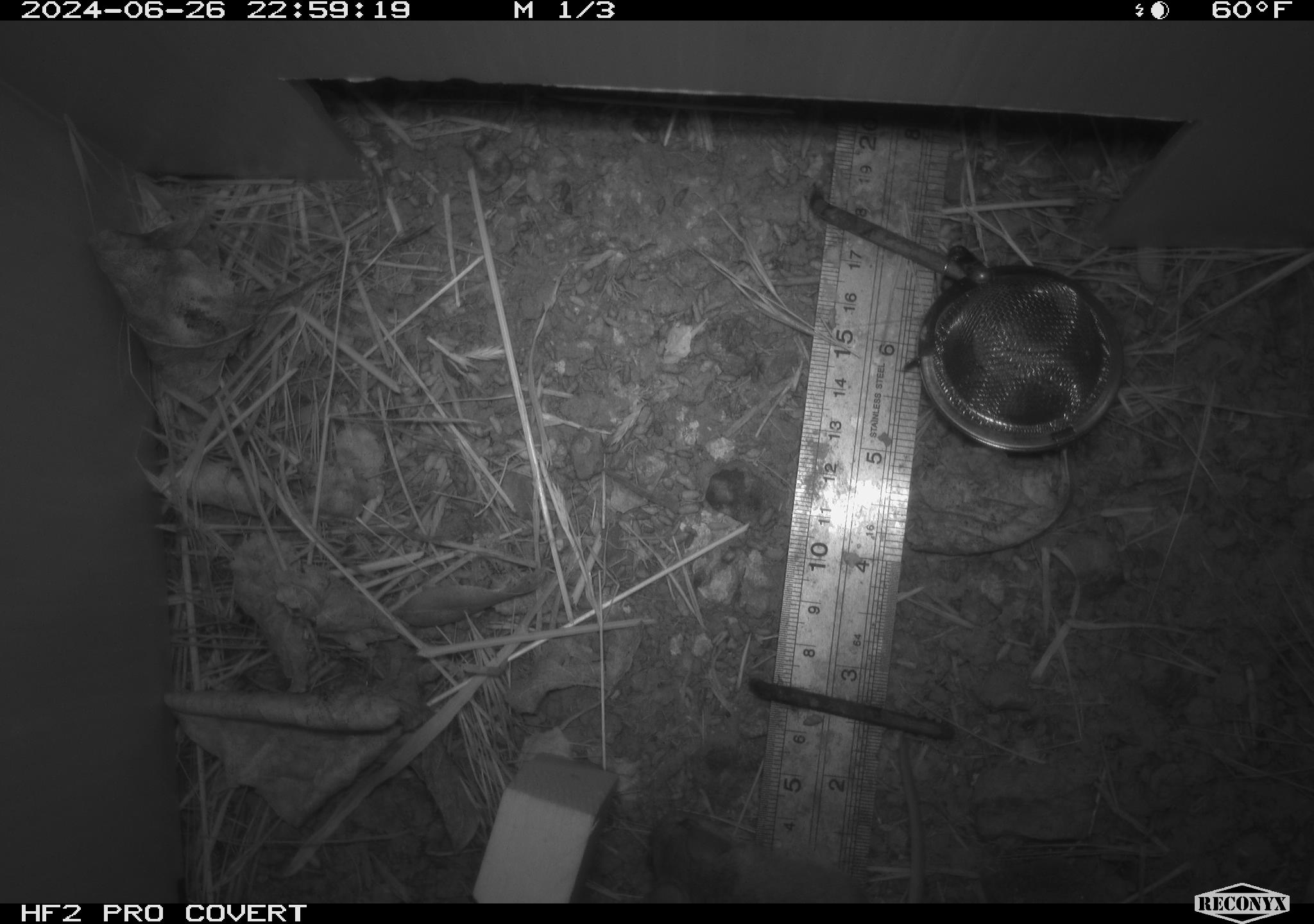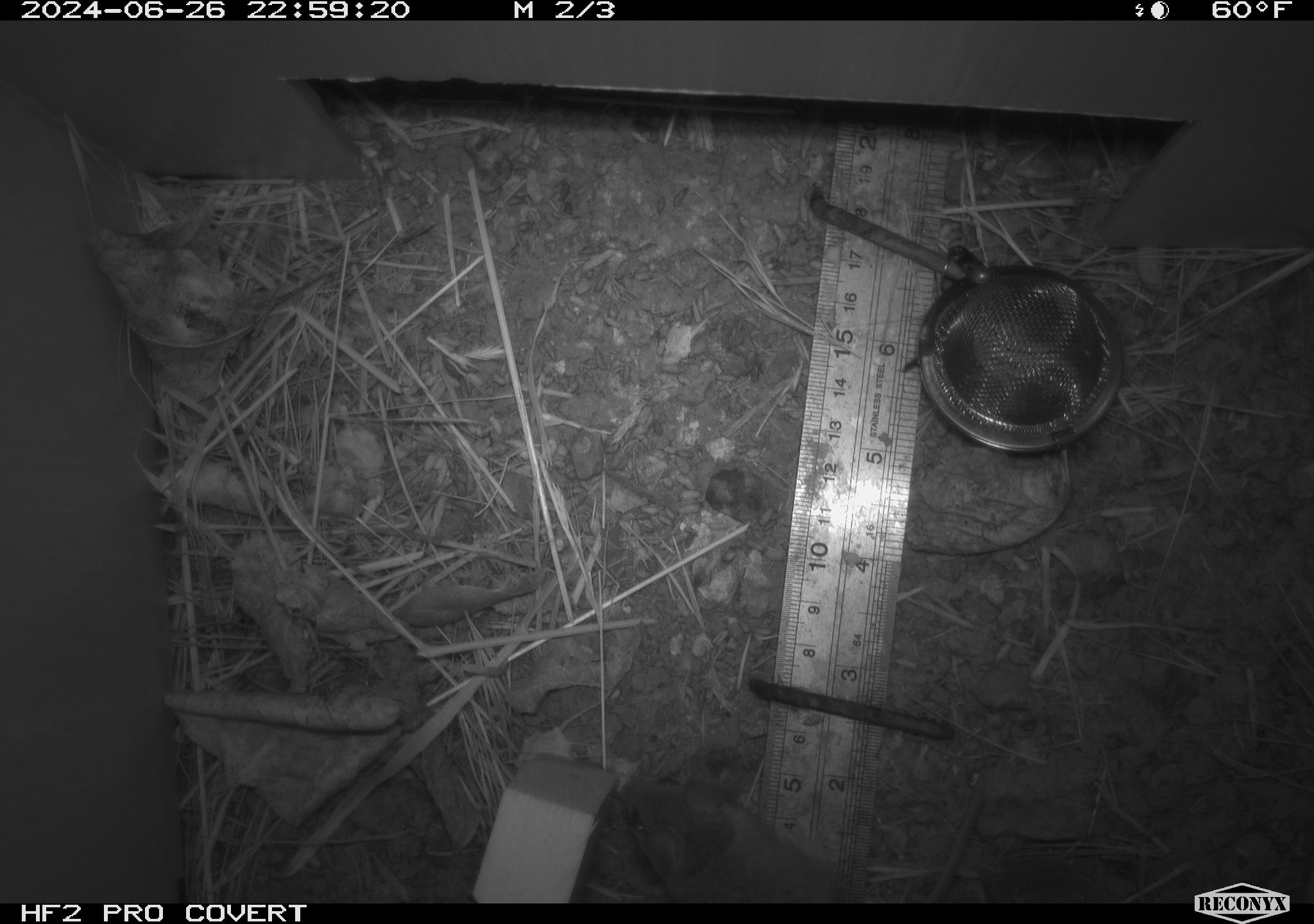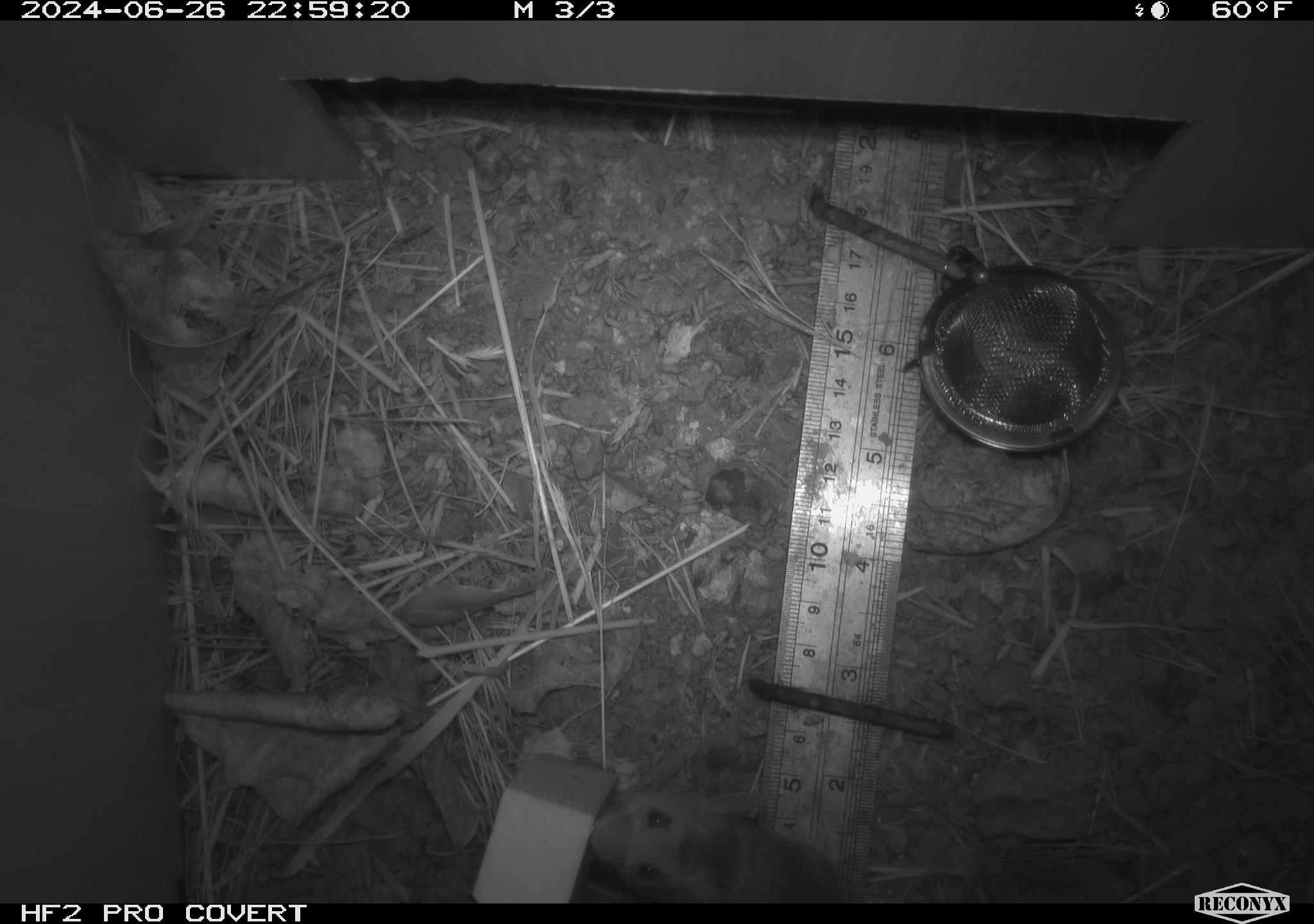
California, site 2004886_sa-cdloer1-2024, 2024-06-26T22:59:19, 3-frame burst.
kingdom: Animalia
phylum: Chordata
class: Mammalia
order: Rodentia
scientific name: Rodentia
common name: mouse species